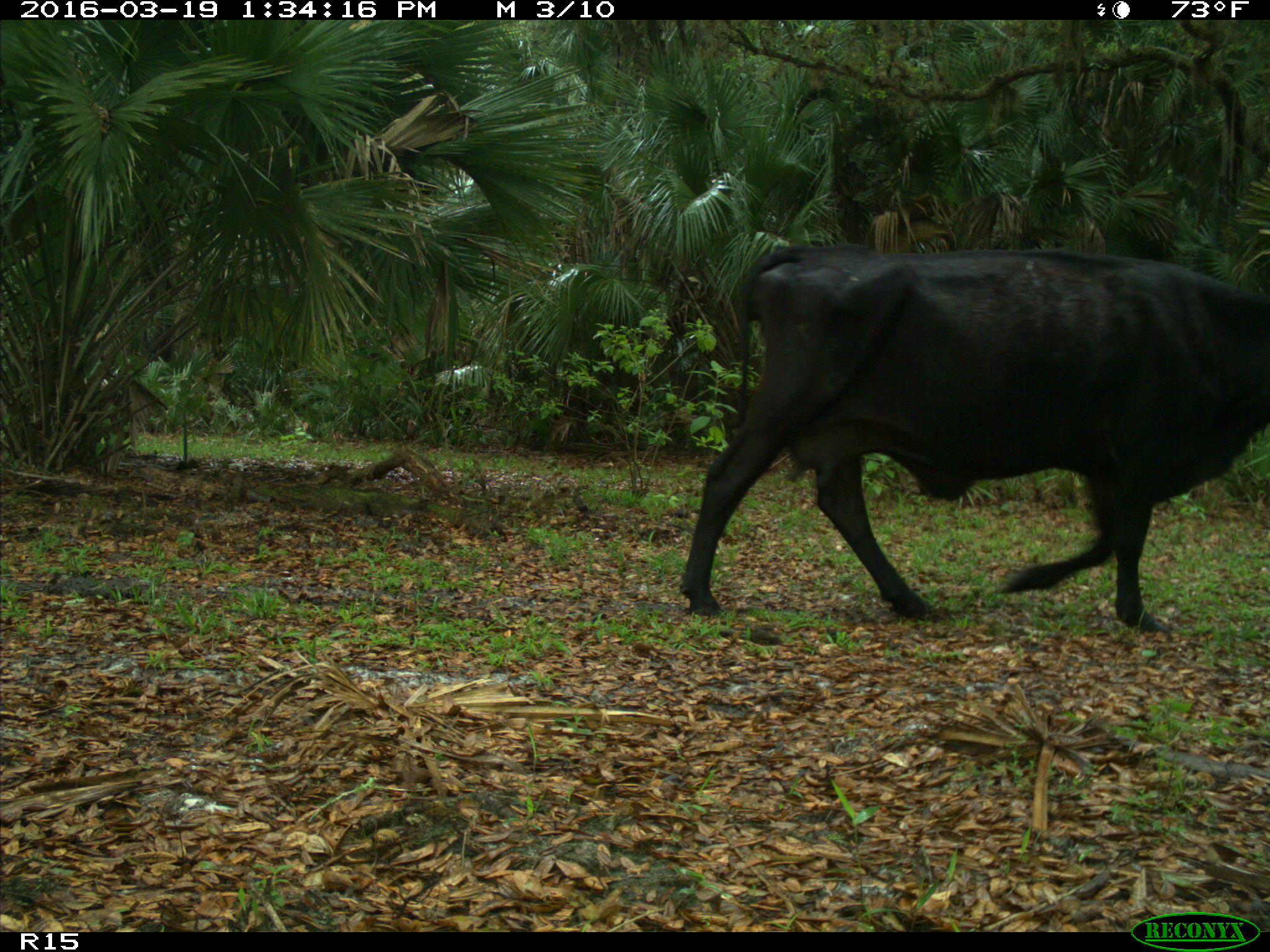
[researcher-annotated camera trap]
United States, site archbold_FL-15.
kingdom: Animalia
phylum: Chordata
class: Mammalia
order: Artiodactyla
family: Bovidae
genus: Bos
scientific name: Bos taurus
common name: domestic cow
Bos taurus (domestic cow).